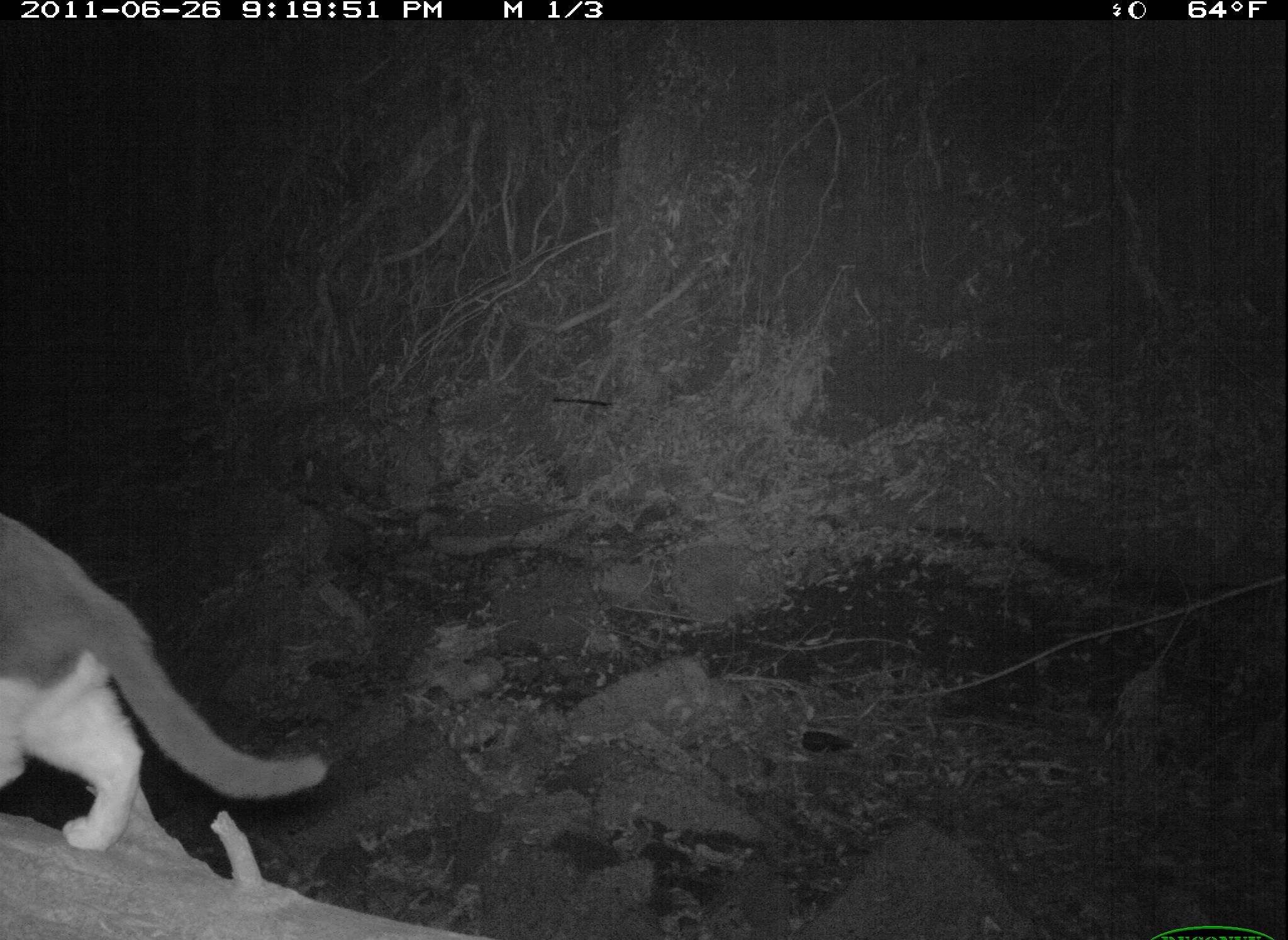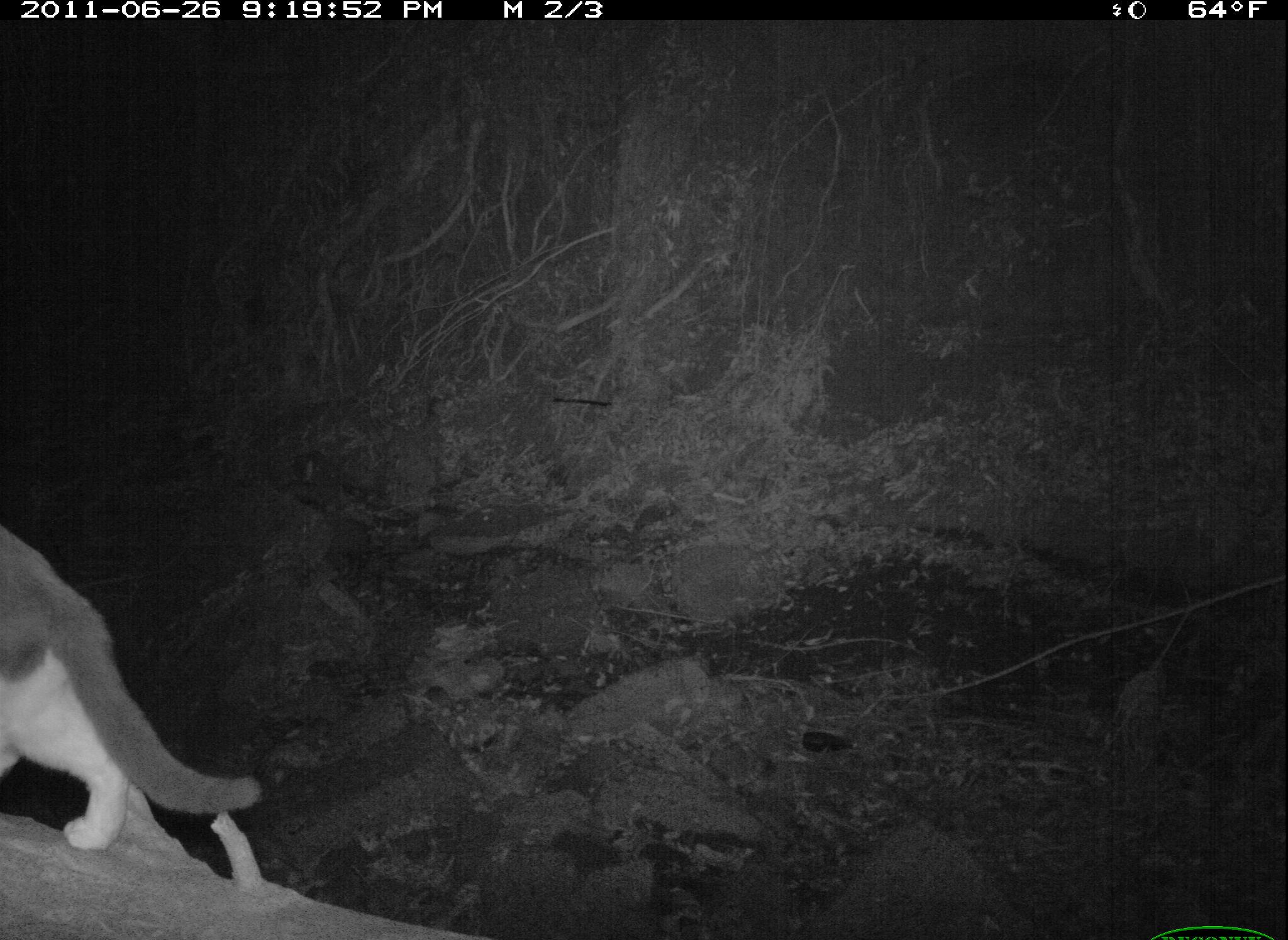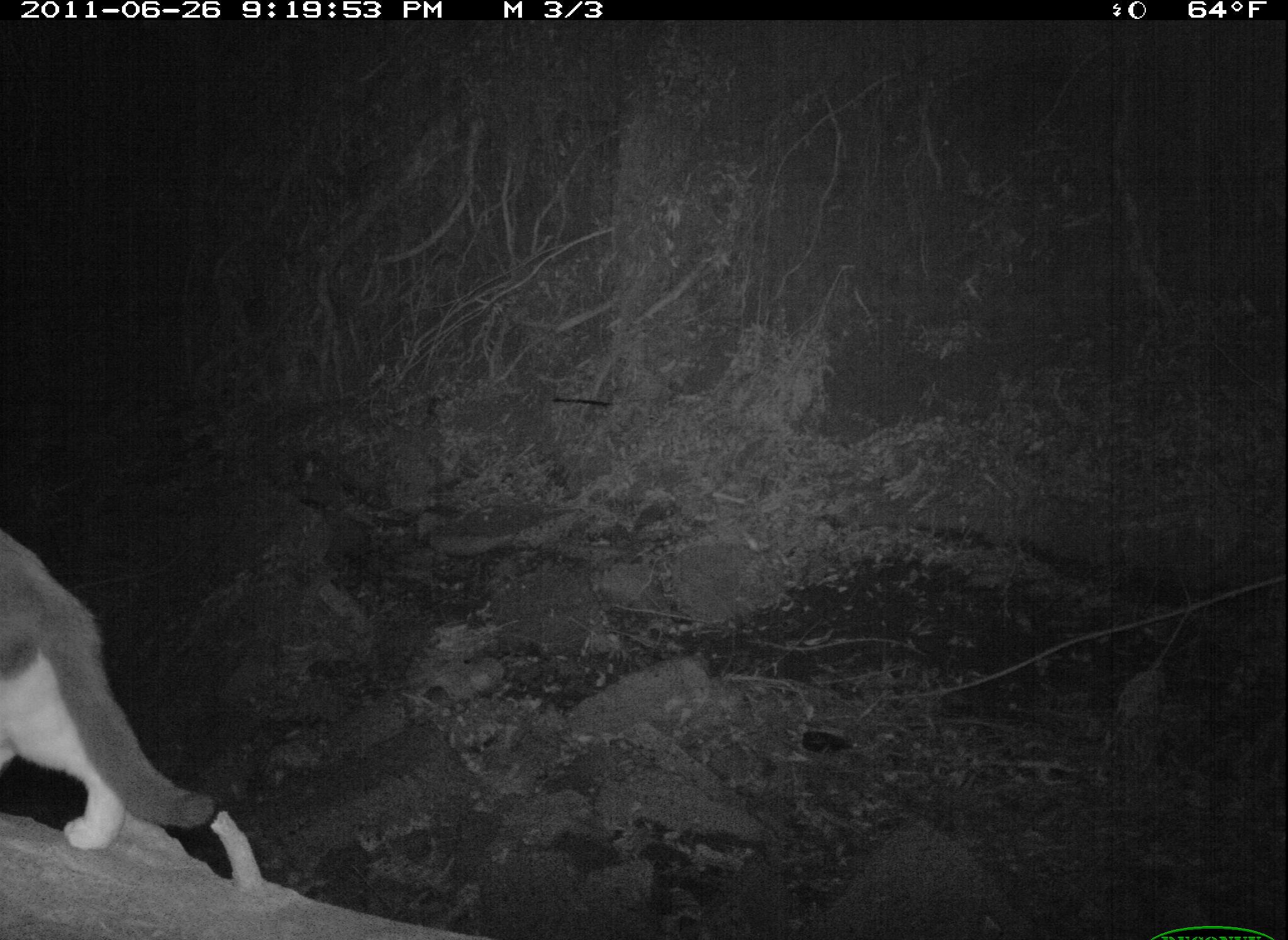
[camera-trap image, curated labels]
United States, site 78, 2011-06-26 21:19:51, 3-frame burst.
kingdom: Animalia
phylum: Chordata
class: Mammalia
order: Carnivora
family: Felidae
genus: Felis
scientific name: Felis catus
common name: cat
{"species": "cat (Felis catus)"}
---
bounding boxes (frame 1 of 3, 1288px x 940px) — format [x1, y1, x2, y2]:
cat: [0, 498, 333, 860]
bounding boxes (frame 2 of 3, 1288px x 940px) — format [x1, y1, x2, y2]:
cat: [0, 507, 275, 867]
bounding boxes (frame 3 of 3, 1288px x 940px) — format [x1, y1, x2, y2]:
cat: [10, 511, 233, 904]